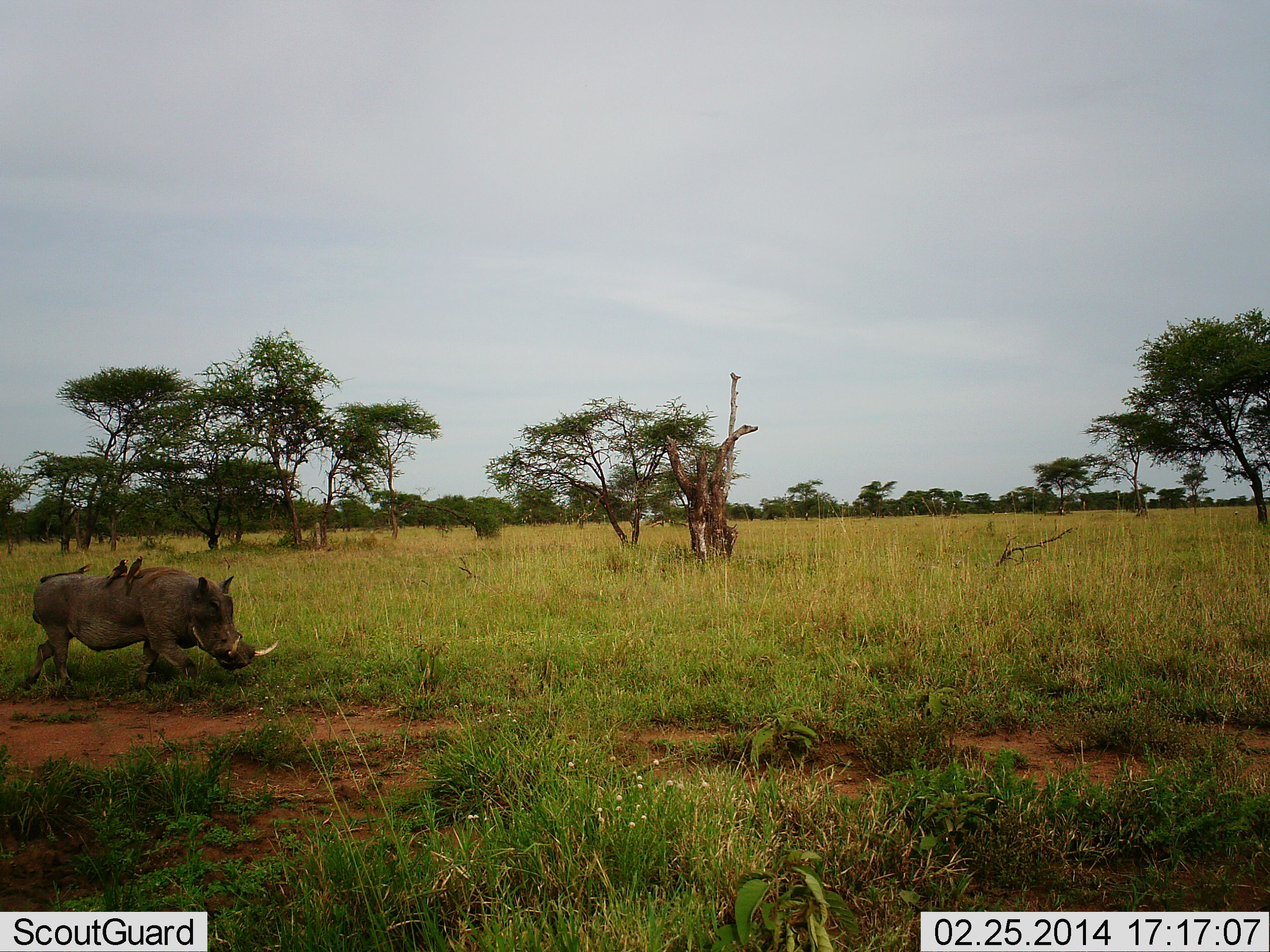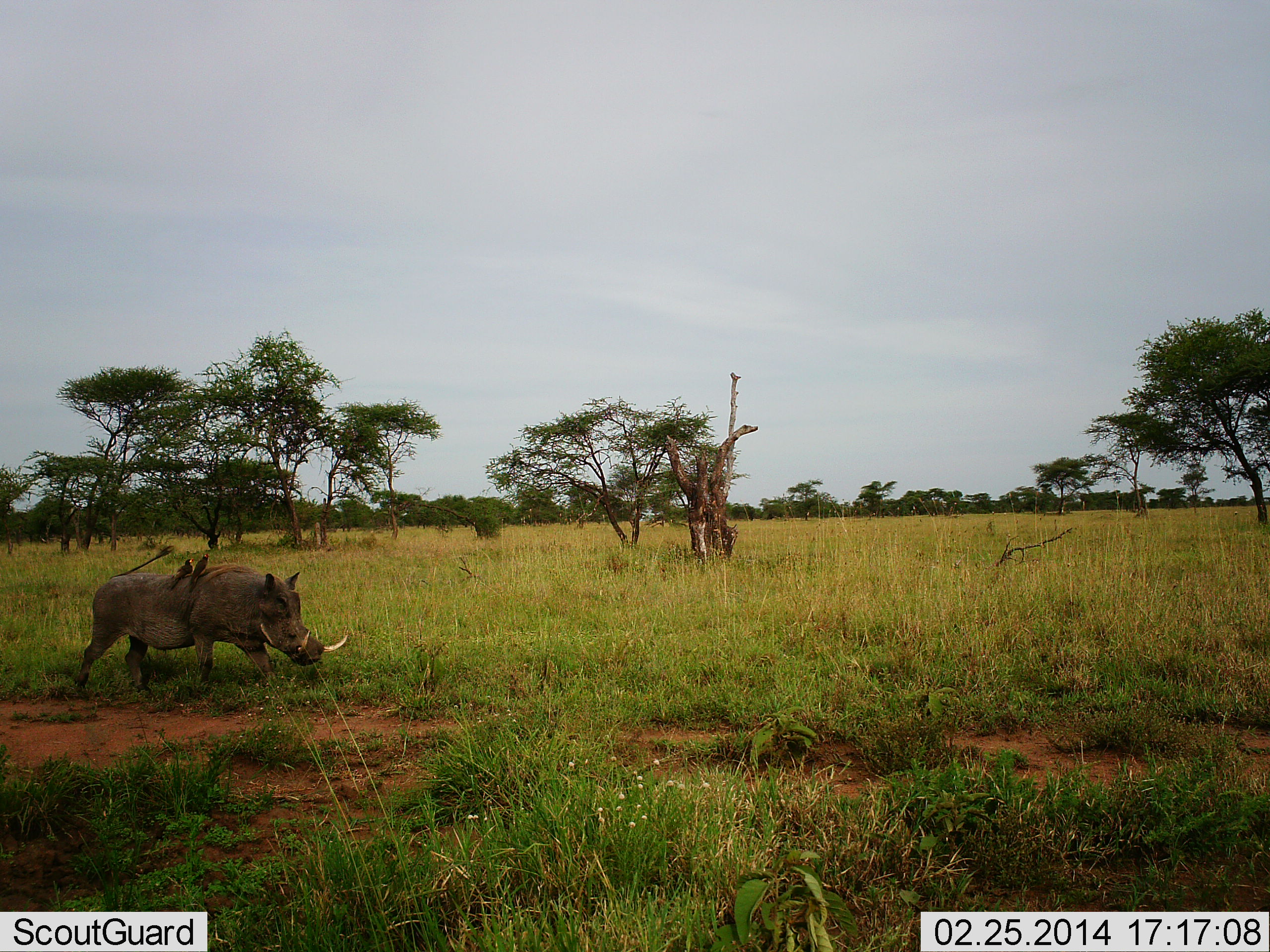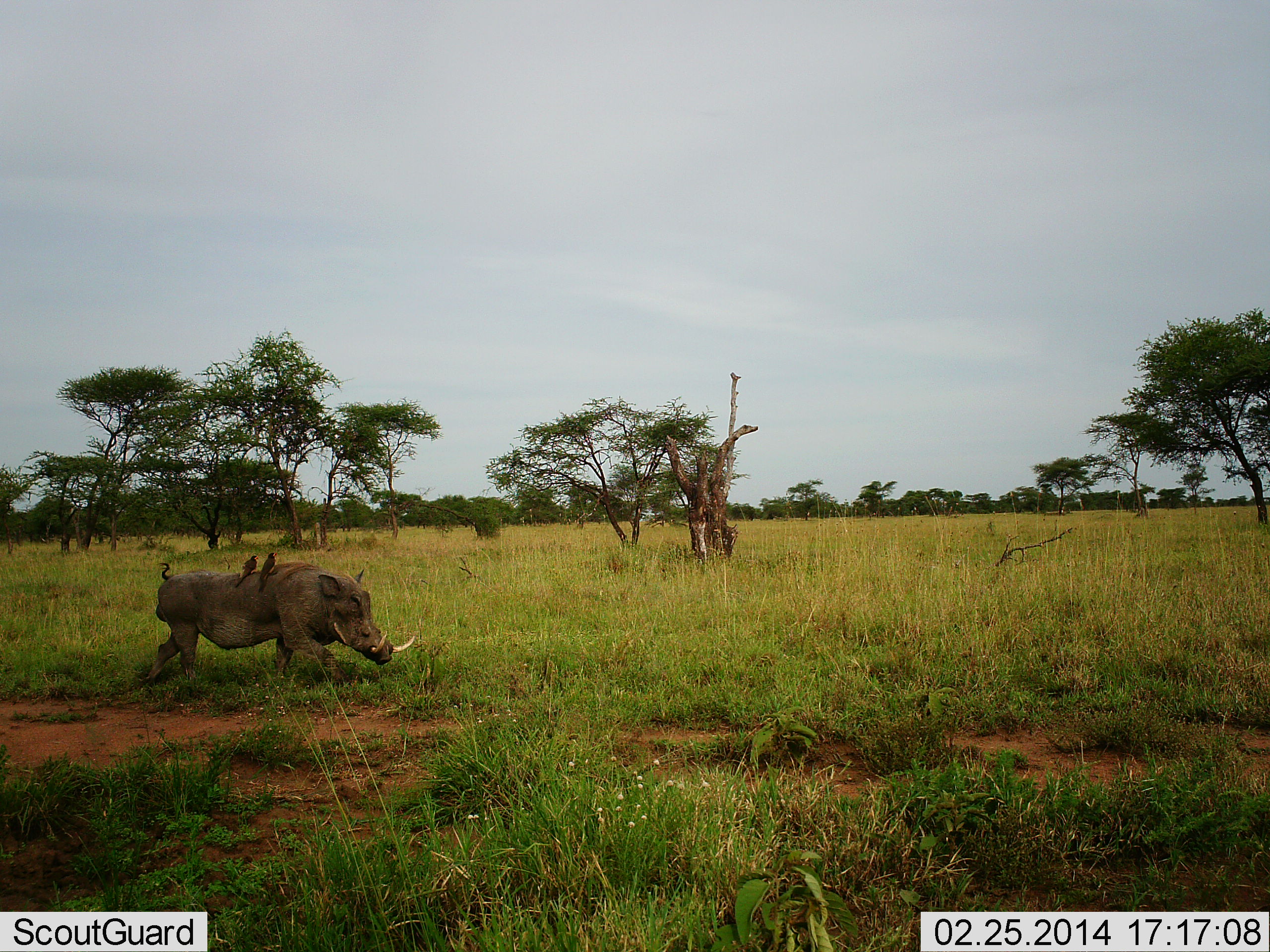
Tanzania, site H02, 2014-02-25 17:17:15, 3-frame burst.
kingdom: Animalia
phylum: Chordata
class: Aves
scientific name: Aves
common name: bird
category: otherbird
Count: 2.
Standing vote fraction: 30%.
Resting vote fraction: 40%.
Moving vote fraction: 0%.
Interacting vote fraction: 30%.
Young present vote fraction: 0%.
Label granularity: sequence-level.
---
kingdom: Animalia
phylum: Chordata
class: Mammalia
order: Artiodactyla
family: Suidae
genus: Phacochoerus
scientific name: Phacochoerus africanus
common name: warthog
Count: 1.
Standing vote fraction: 12%.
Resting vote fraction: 0%.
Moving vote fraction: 100%.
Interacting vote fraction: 0%.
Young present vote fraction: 0%.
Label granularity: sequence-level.